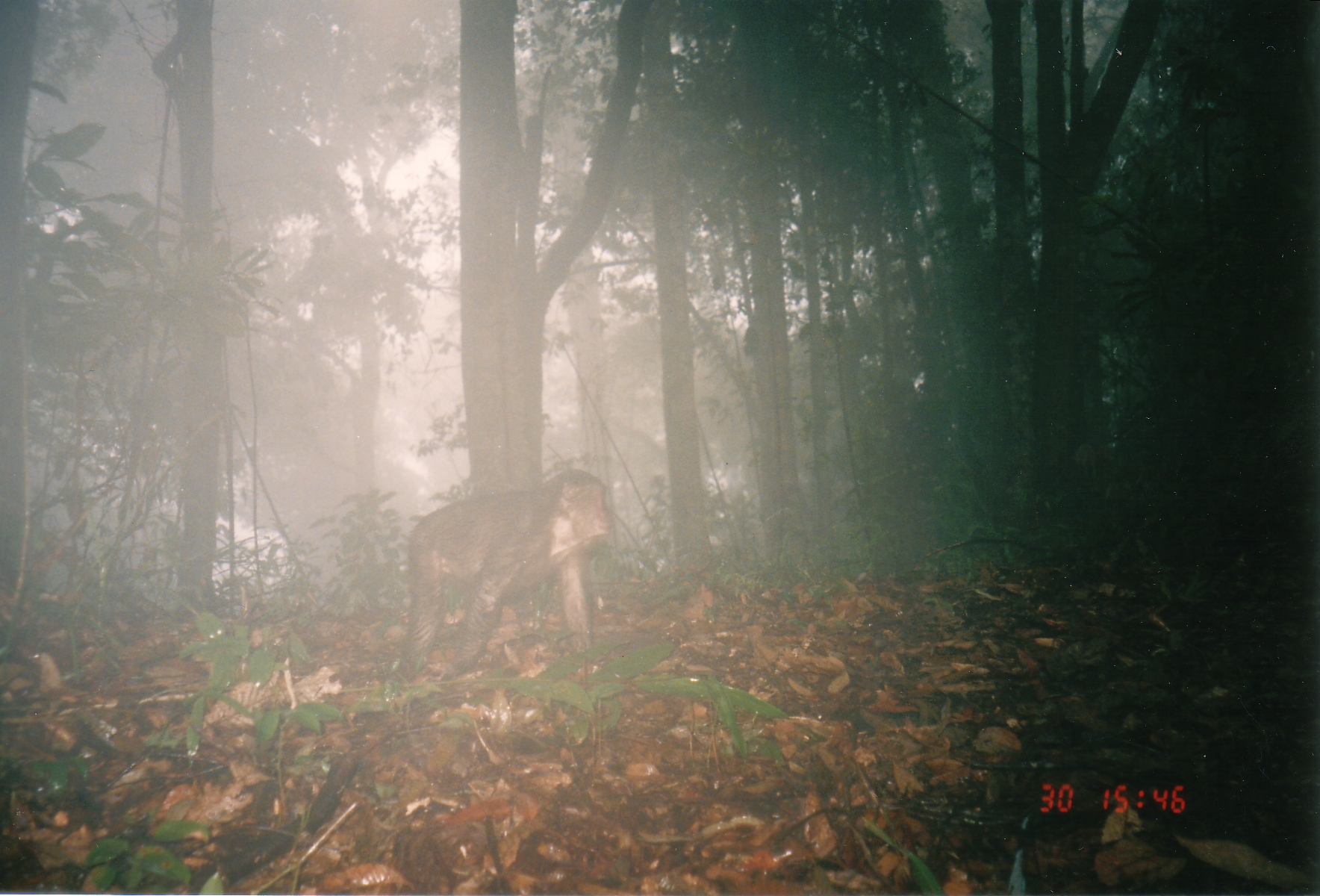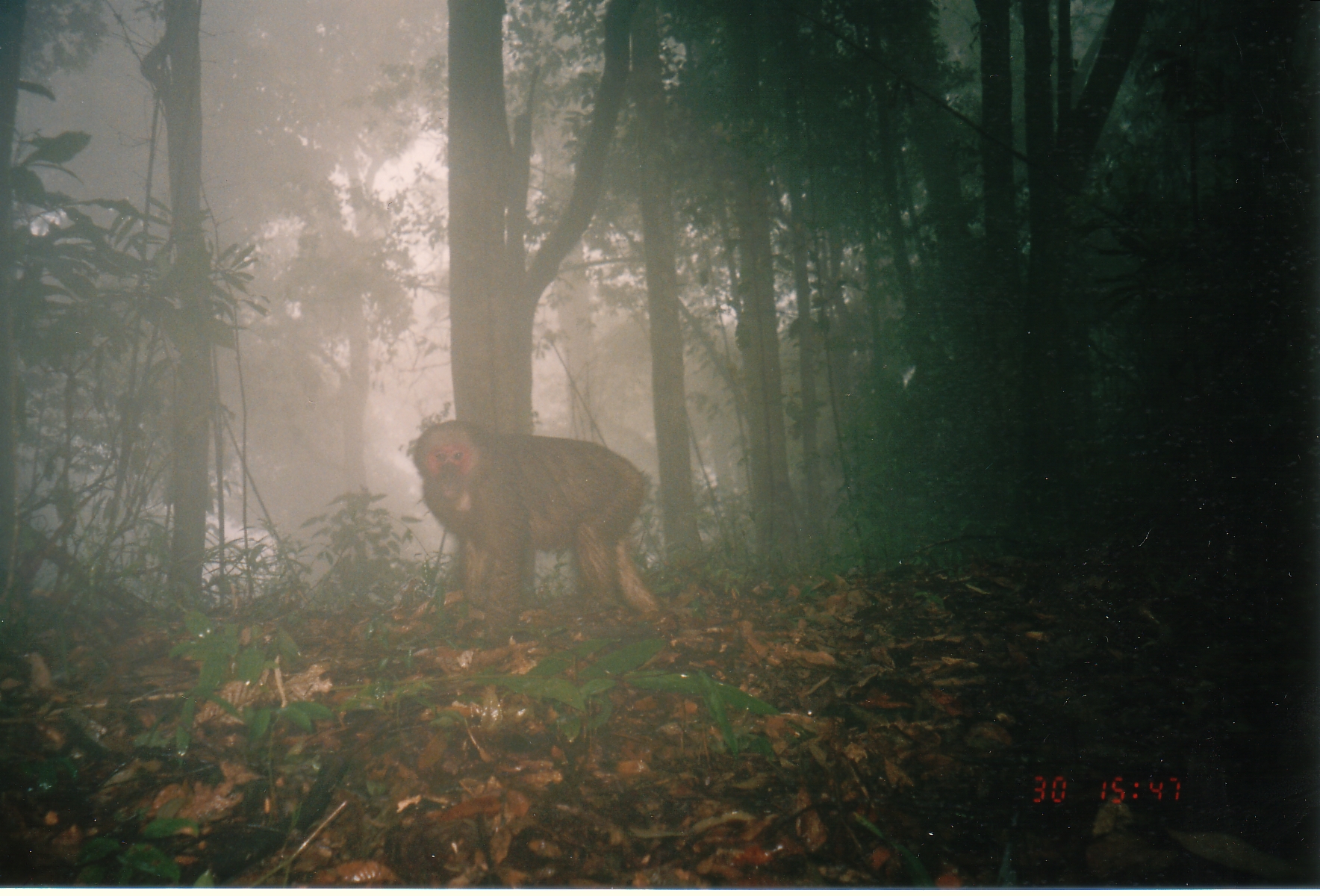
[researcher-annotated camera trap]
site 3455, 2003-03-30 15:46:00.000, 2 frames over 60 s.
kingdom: Animalia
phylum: Chordata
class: Mammalia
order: Primates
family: Cercopithecidae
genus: Macaca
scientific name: Macaca arctoides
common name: stump-tailed macaque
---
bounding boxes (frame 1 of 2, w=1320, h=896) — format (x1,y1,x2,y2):
macaca arctoides: (397,466,611,685)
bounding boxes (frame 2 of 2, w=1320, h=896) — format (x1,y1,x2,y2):
macaca arctoides: (412,418,661,632)